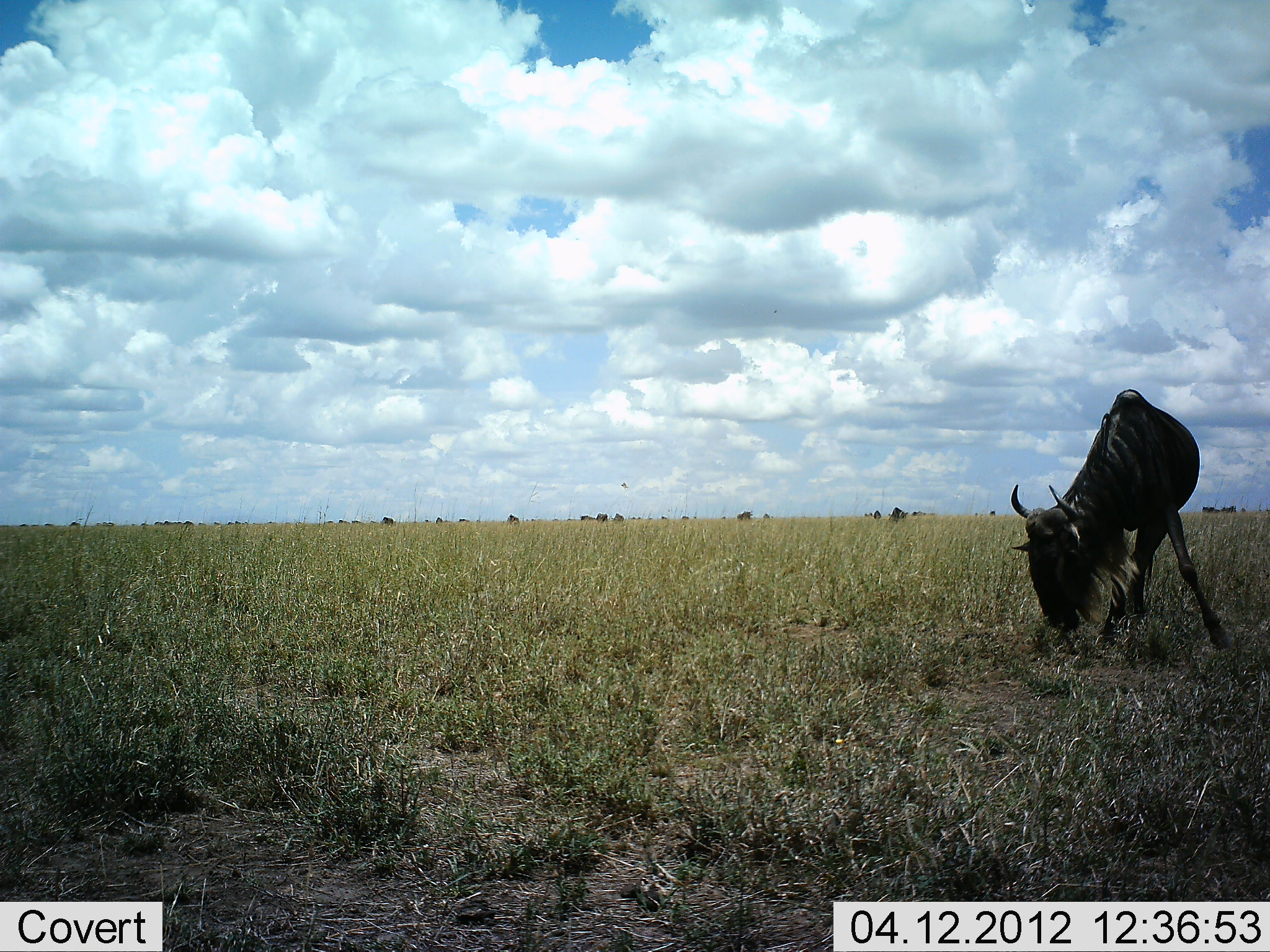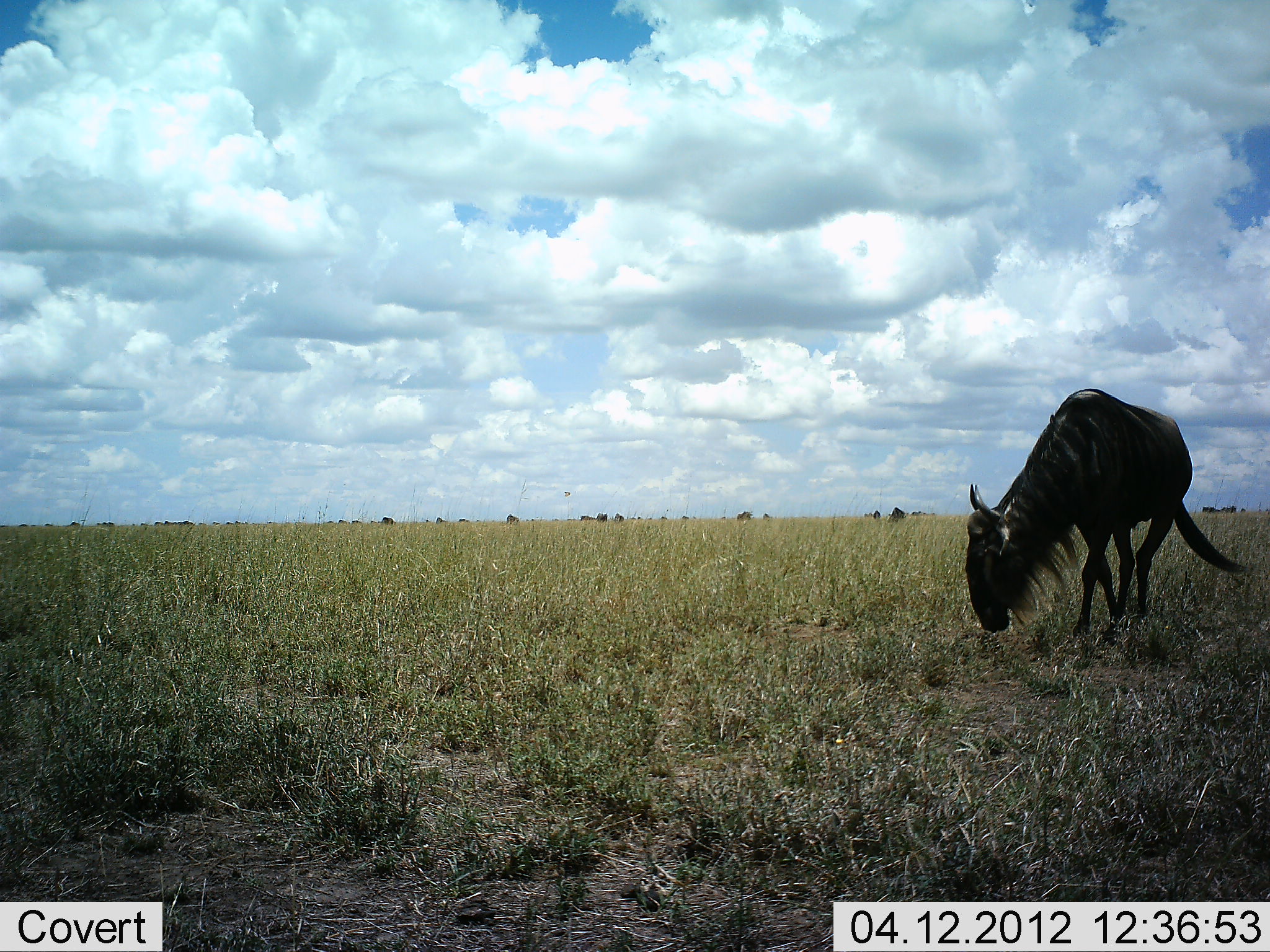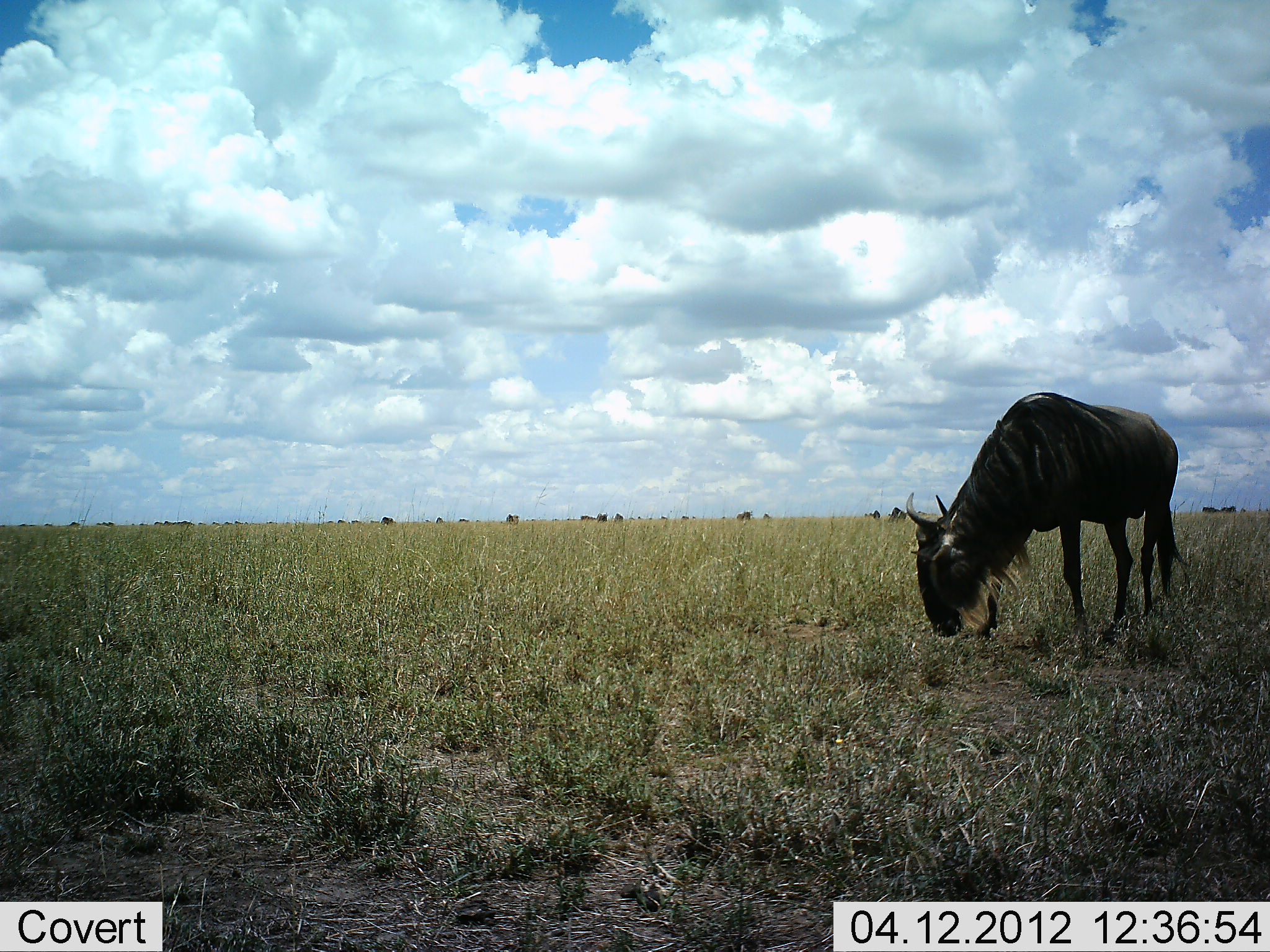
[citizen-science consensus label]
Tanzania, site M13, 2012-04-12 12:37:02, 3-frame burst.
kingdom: Animalia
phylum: Chordata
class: Mammalia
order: Artiodactyla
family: Bovidae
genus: Connochaetes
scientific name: Connochaetes taurinus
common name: blue wildebeest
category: wildebeest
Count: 1.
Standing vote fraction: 35%.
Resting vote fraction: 0%.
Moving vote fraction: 32%.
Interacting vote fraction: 0%.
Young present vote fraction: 0%.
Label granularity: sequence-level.